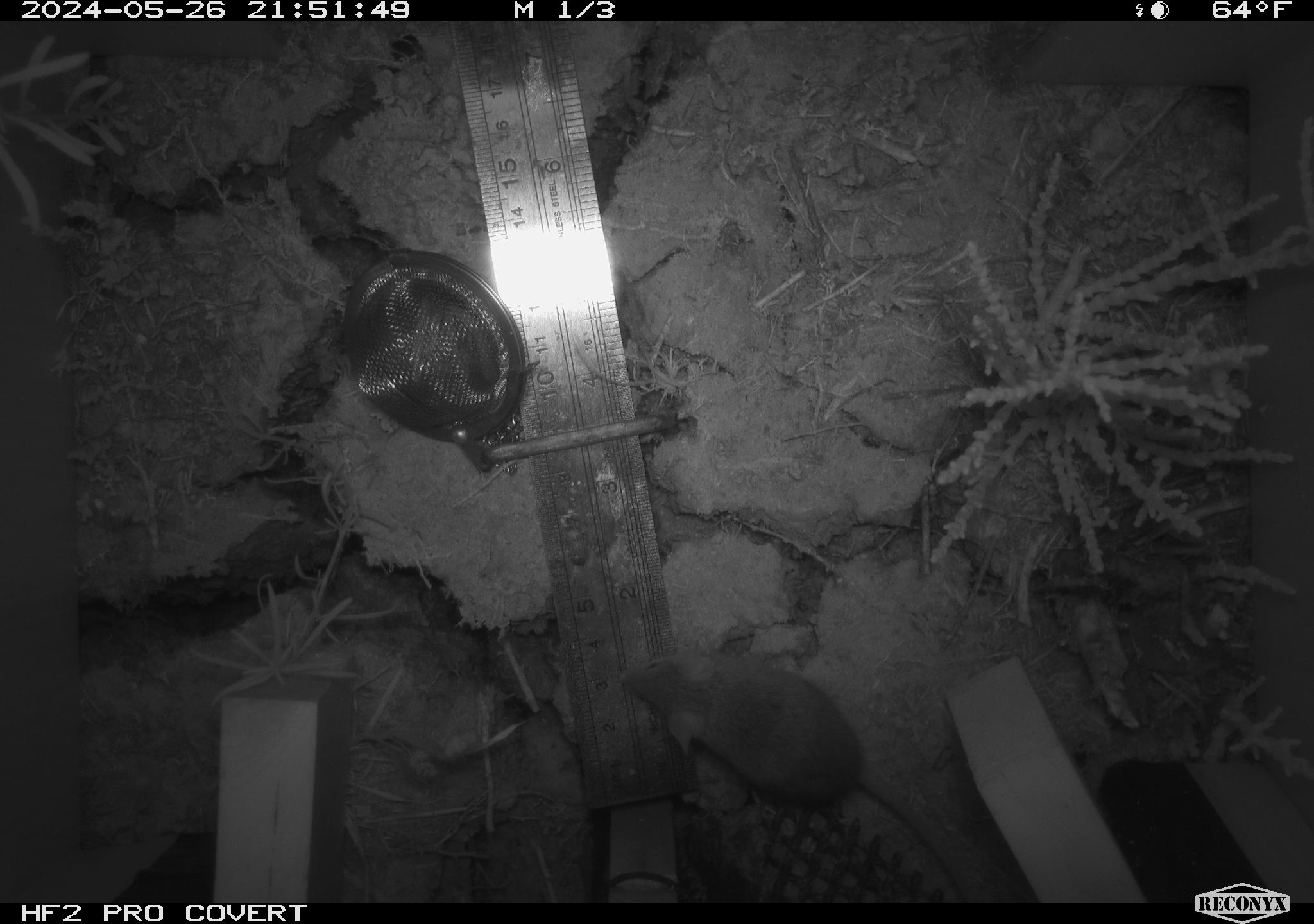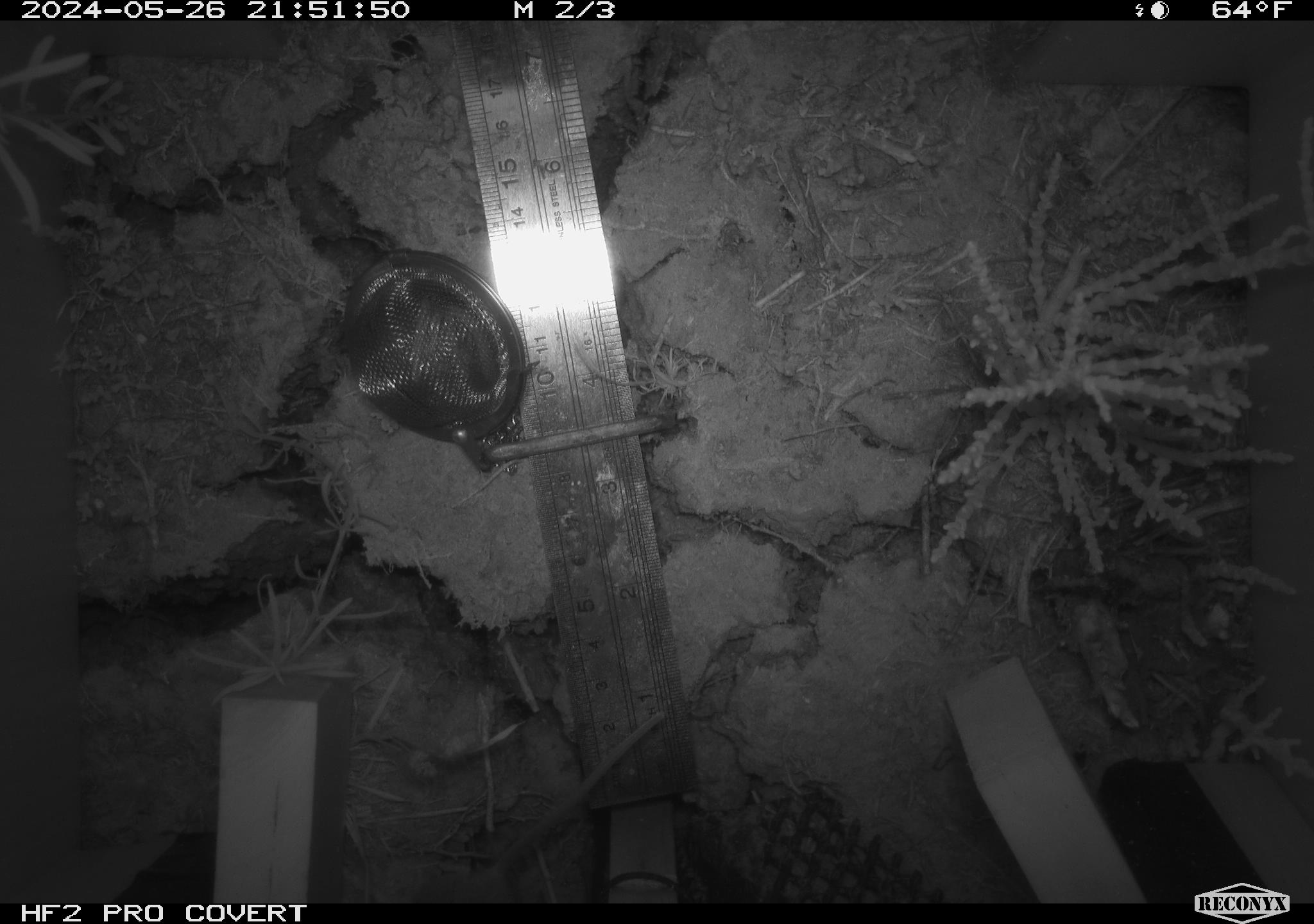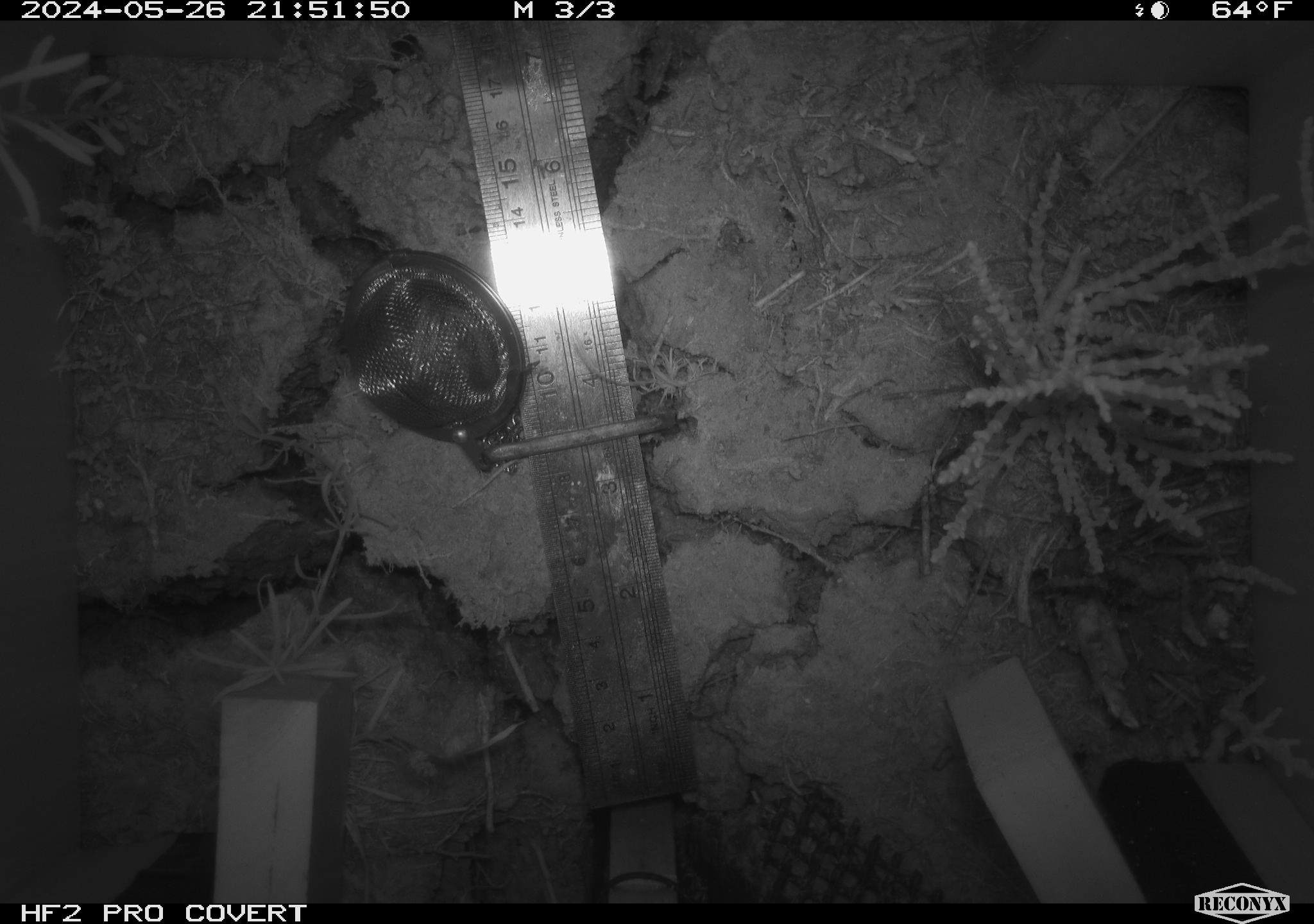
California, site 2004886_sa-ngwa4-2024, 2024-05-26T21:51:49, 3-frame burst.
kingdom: Animalia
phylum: Chordata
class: Mammalia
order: Rodentia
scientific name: Rodentia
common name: mouse species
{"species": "mouse species (Rodentia)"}